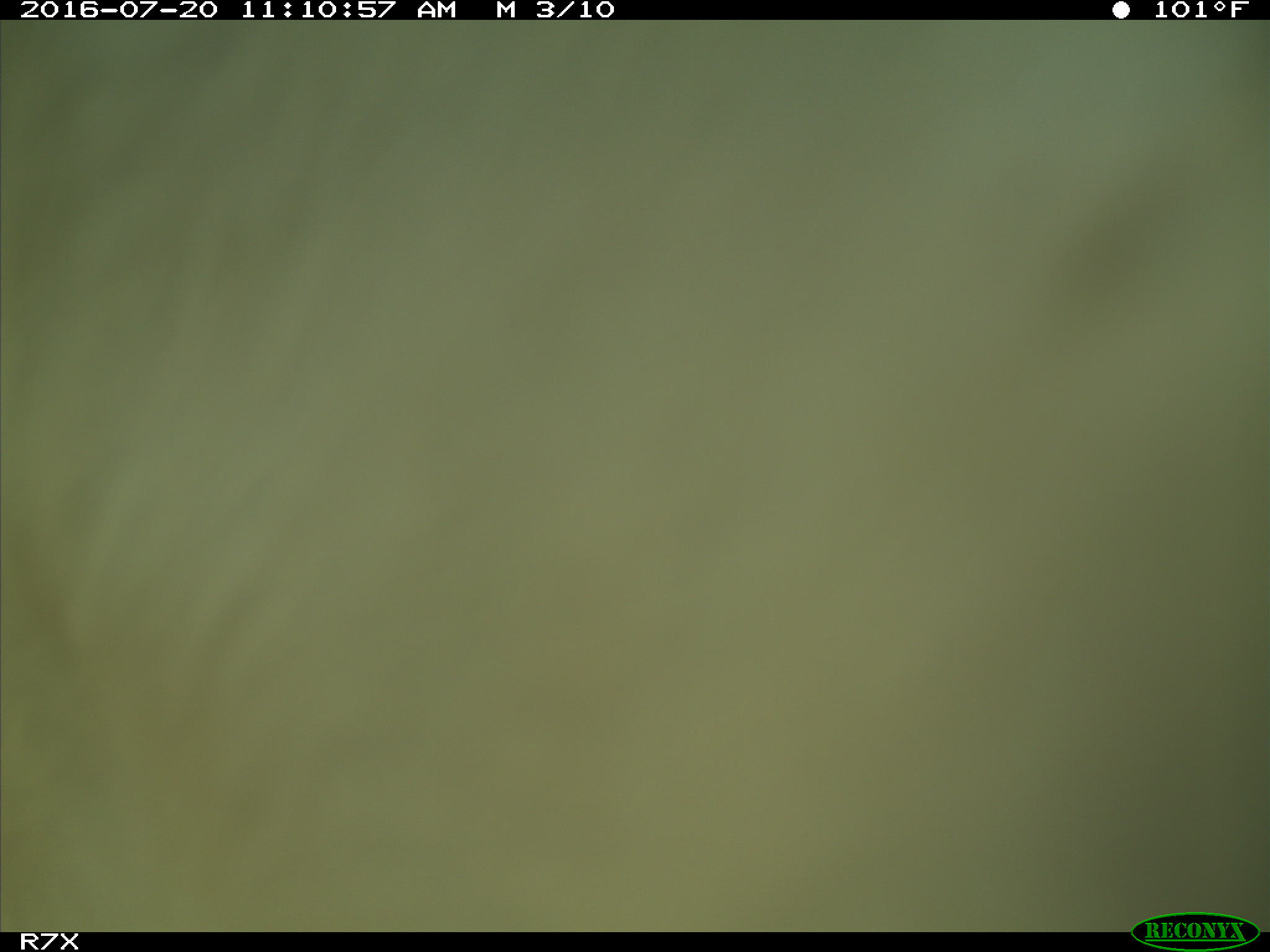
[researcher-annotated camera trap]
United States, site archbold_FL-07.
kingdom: Animalia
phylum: Chordata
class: Mammalia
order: Artiodactyla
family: Bovidae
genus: Bos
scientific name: Bos taurus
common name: domestic cow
Bos taurus (domestic cow).